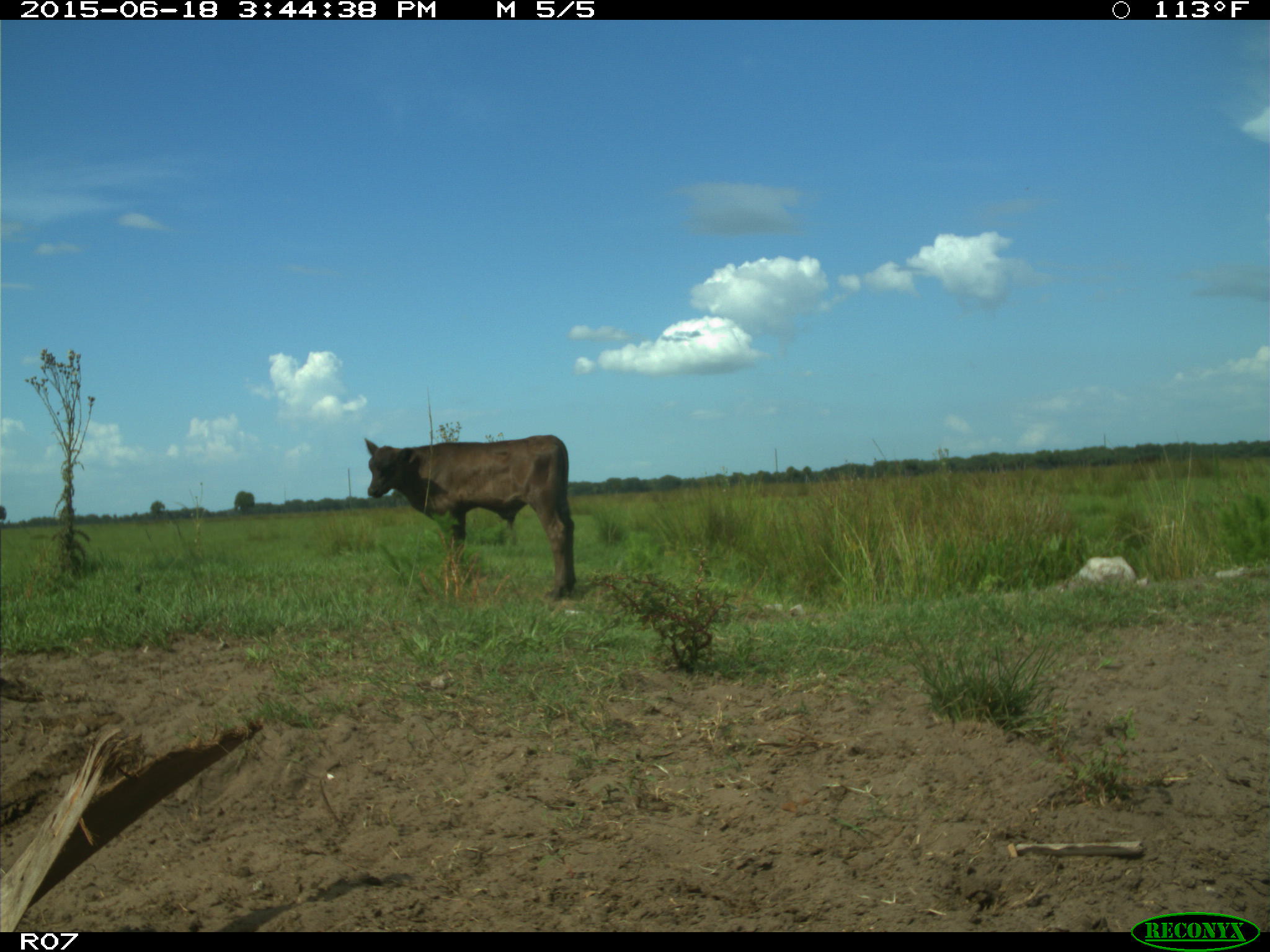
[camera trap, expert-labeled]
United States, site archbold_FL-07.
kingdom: Animalia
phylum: Chordata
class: Mammalia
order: Artiodactyla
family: Bovidae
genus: Bos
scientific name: Bos taurus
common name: domestic cow